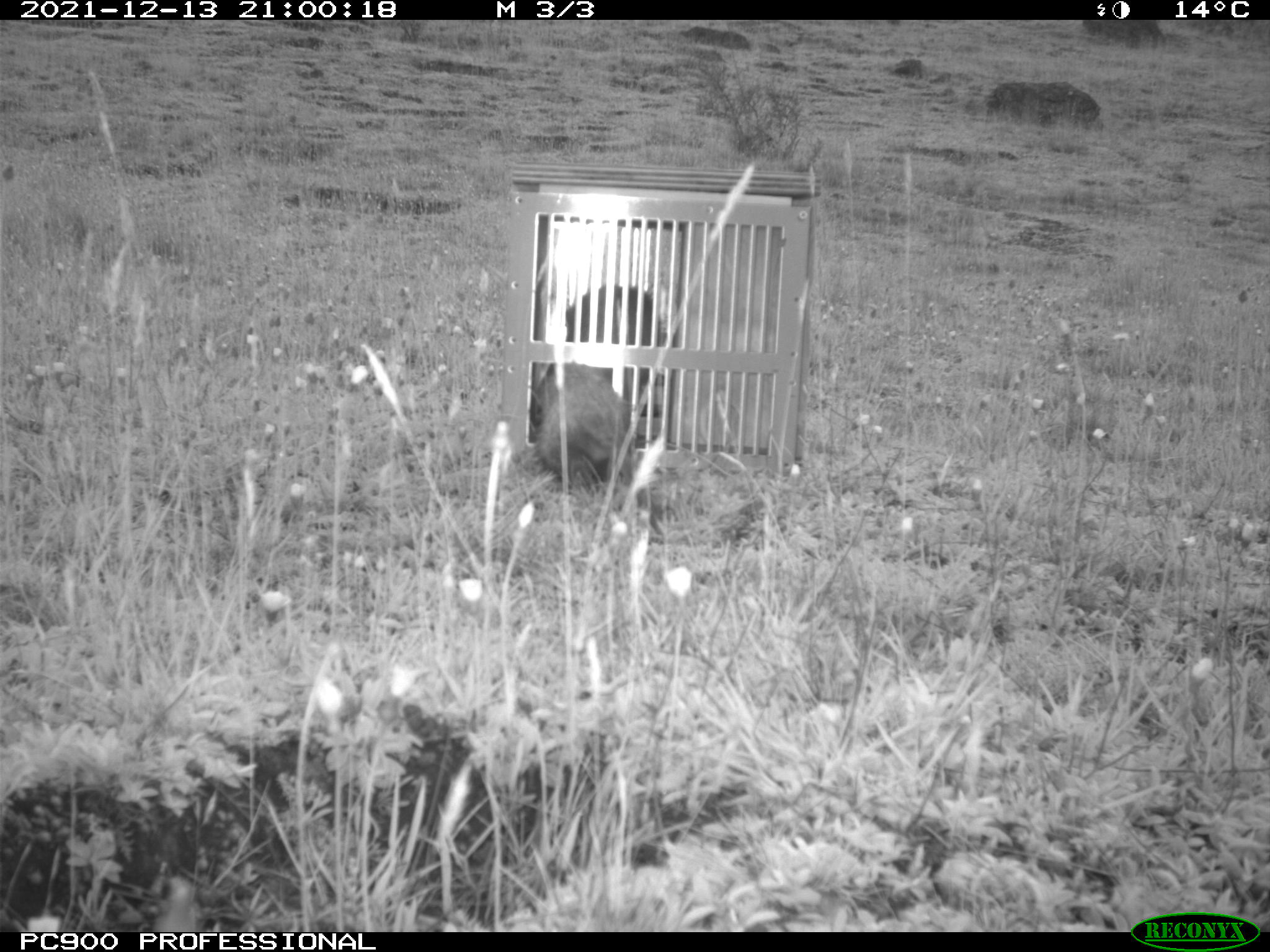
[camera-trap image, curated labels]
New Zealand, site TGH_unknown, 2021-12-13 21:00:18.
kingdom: Animalia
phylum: Chordata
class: Mammalia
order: Carnivora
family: Mustelidae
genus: Mustela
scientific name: Mustela furo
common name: ferret